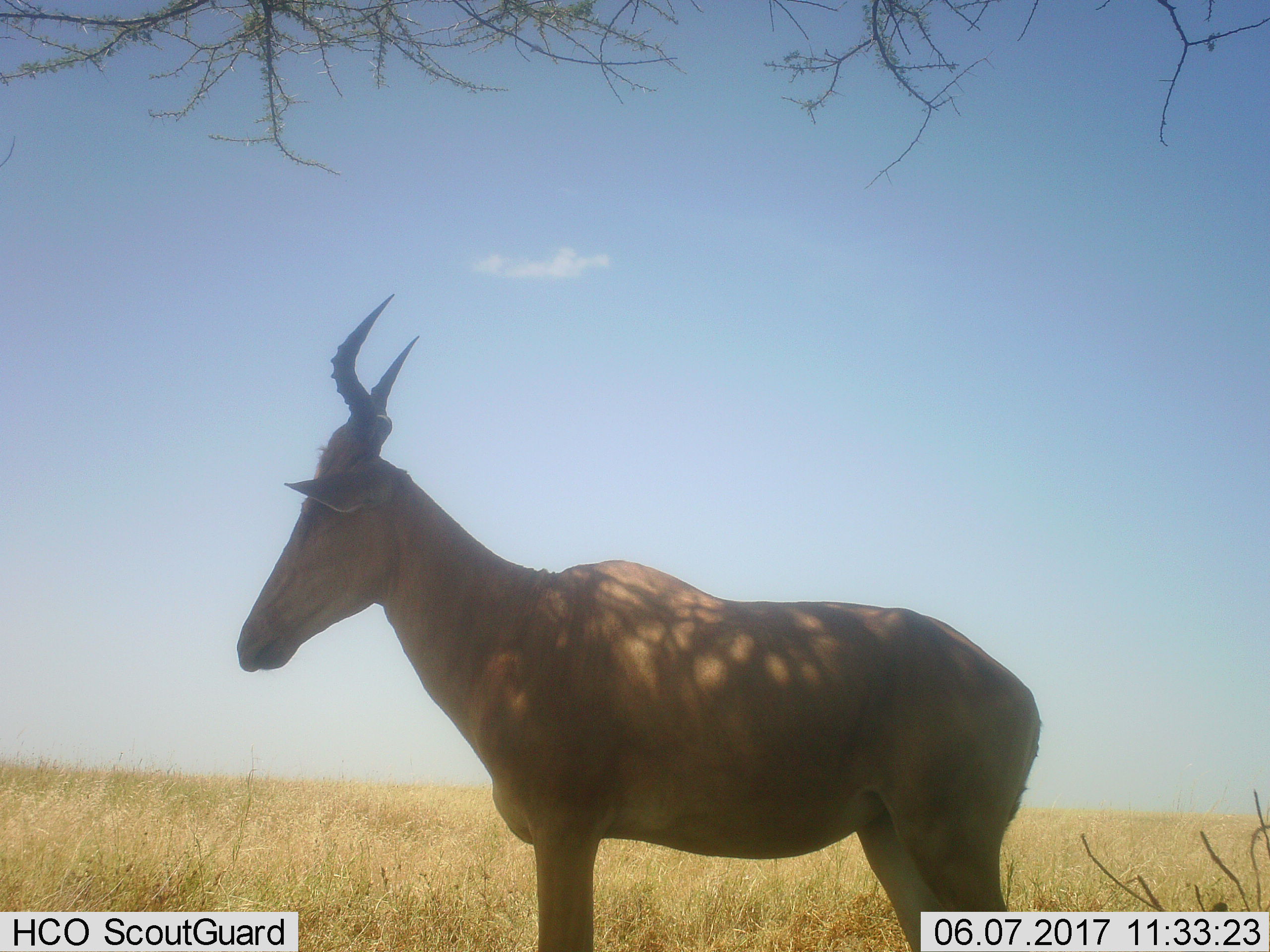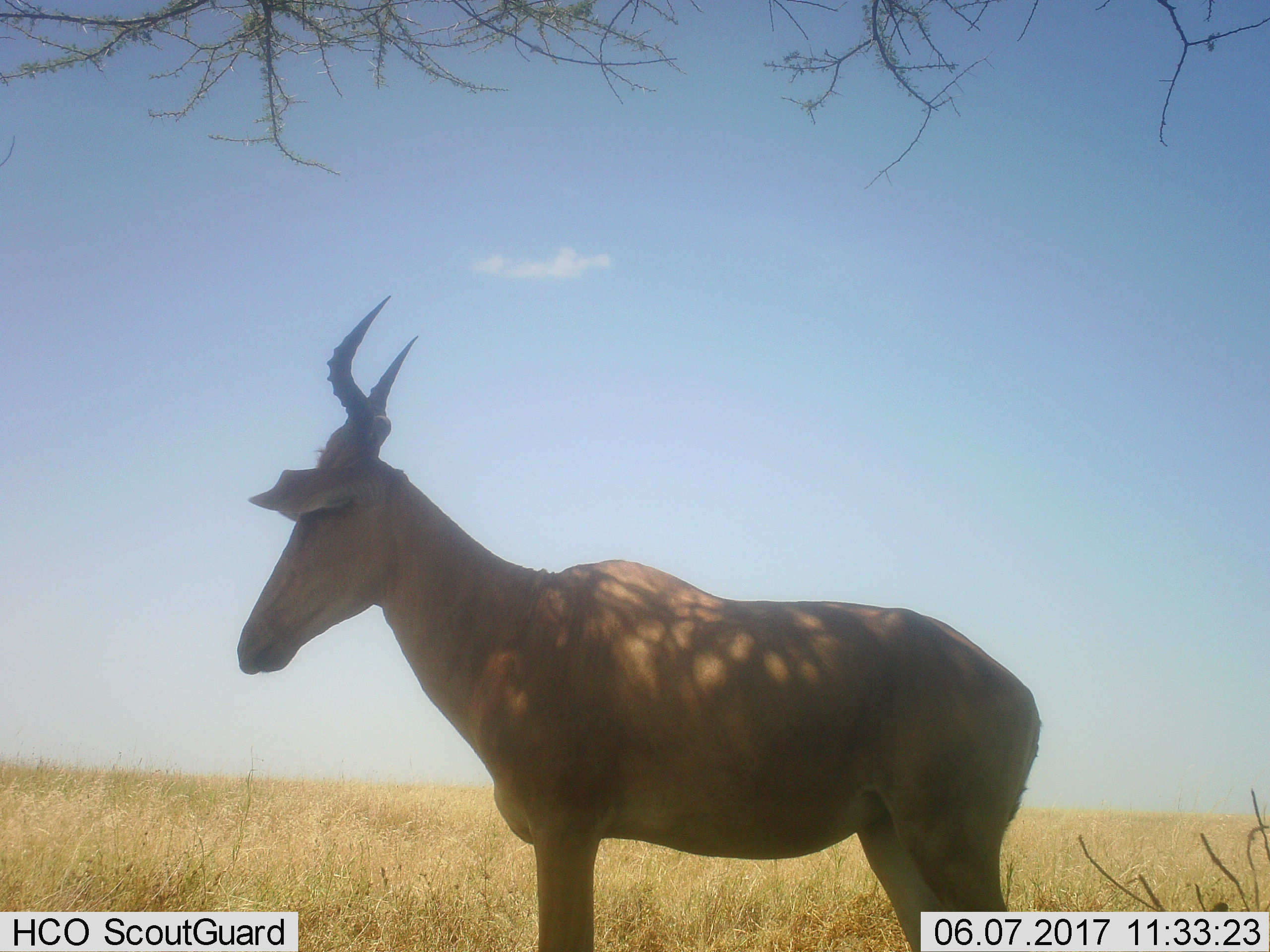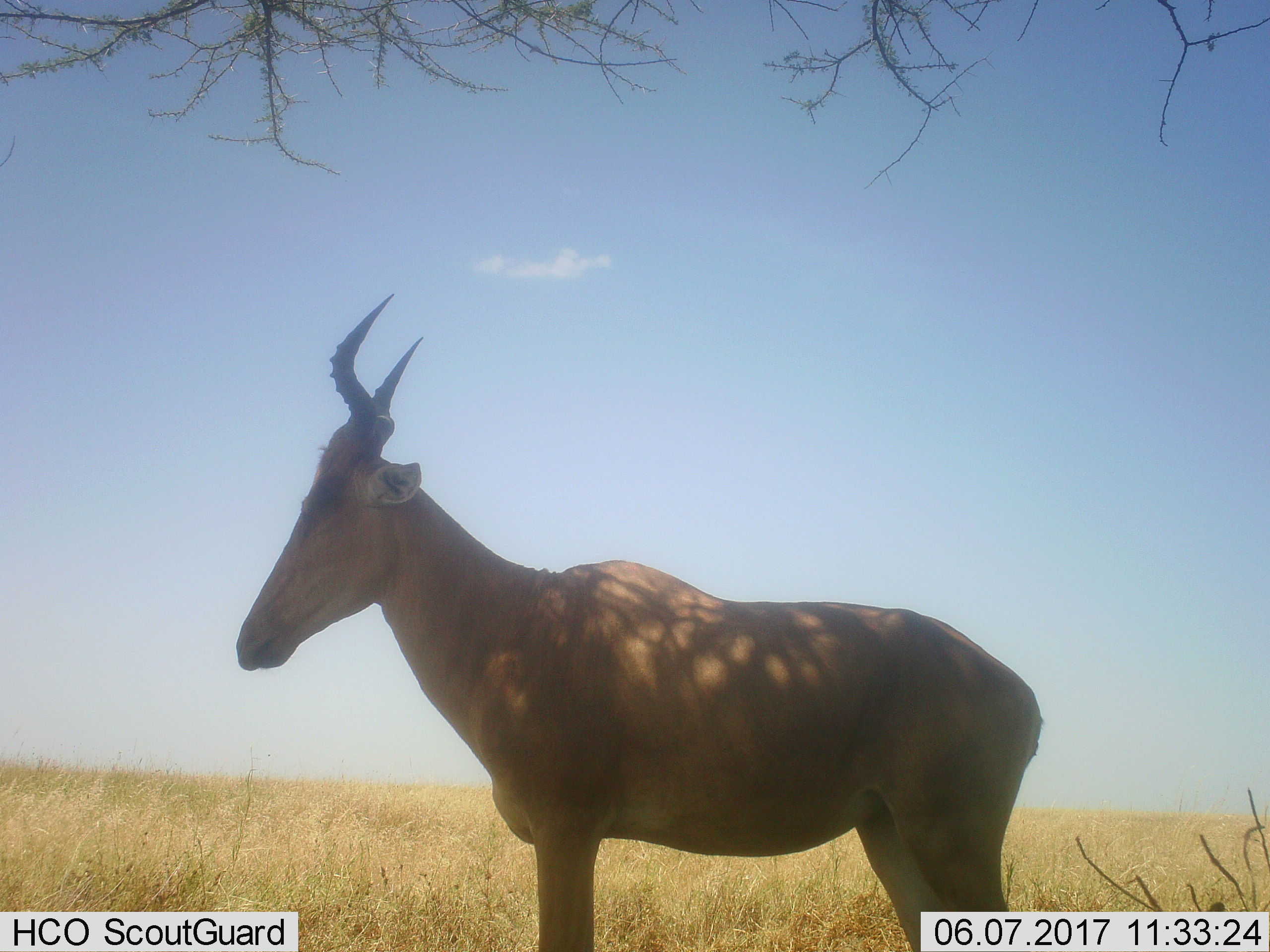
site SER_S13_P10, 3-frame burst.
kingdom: Animalia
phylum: Chordata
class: Mammalia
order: Artiodactyla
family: Bovidae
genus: Alcelaphus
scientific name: Alcelaphus buselaphus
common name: hartebeest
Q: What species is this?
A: Hartebeest (Alcelaphus buselaphus).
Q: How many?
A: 1.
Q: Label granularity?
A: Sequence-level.